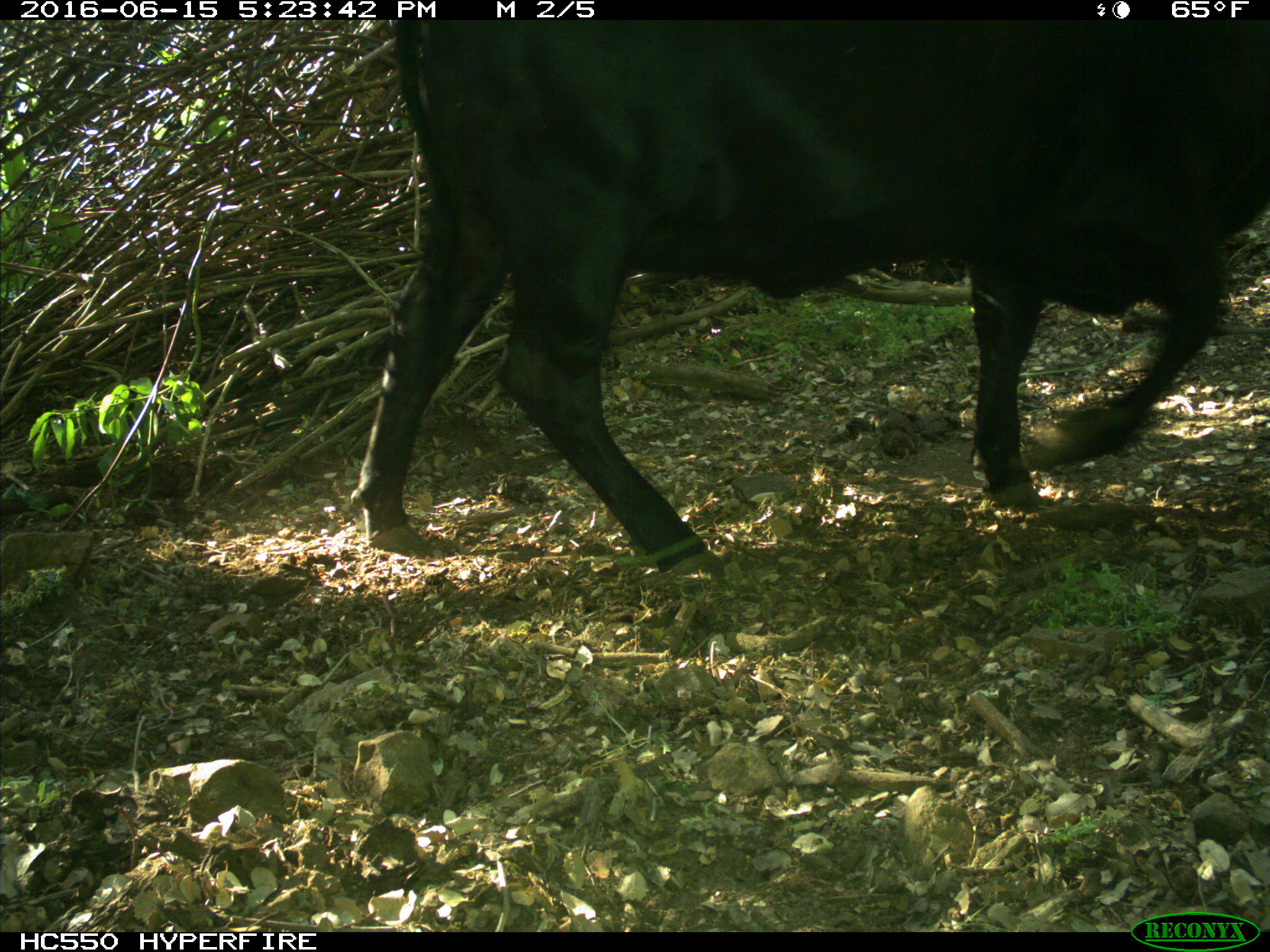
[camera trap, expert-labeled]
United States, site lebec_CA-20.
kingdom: Animalia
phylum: Chordata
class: Mammalia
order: Artiodactyla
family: Bovidae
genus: Bos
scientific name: Bos taurus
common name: domestic cow